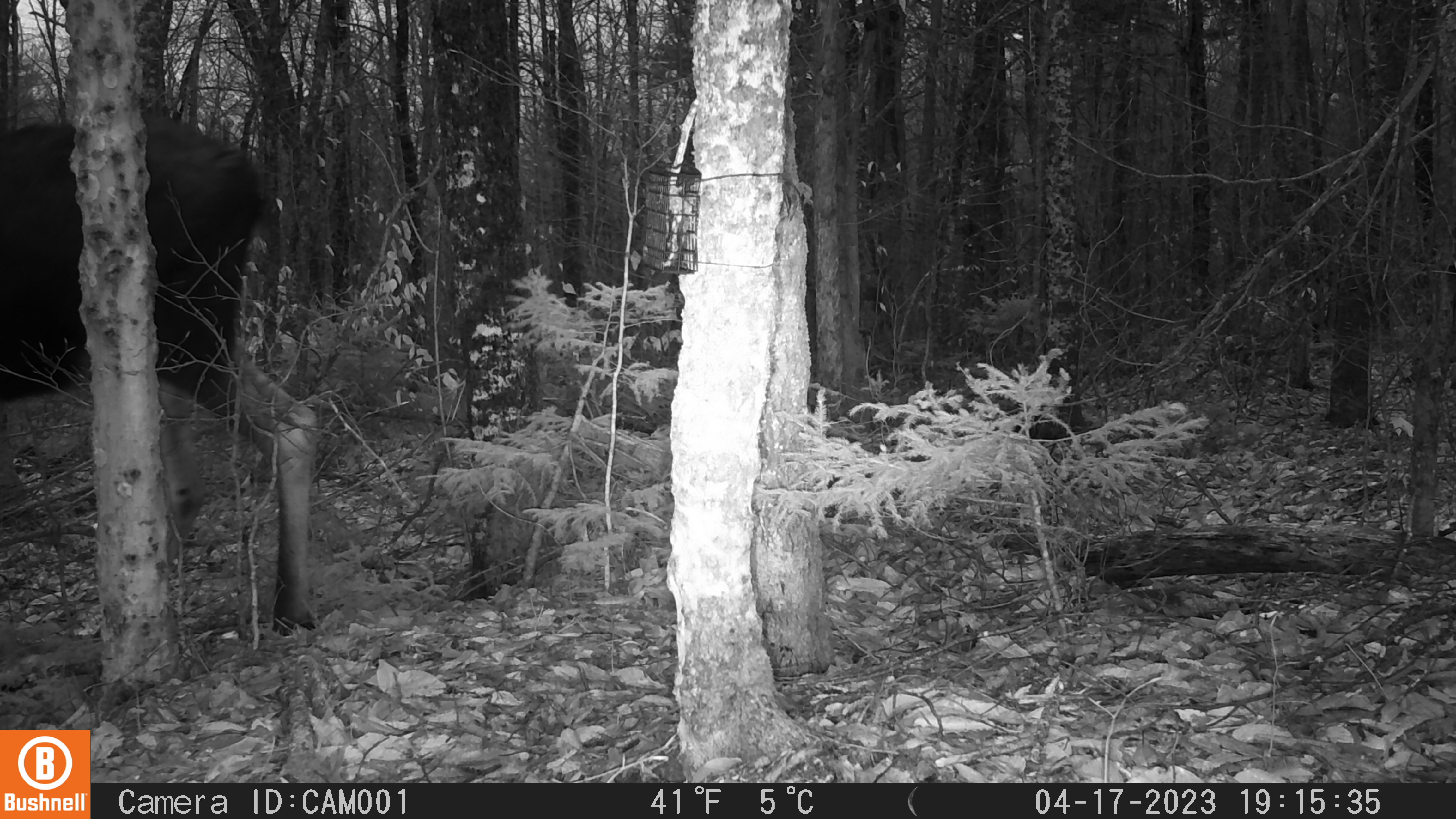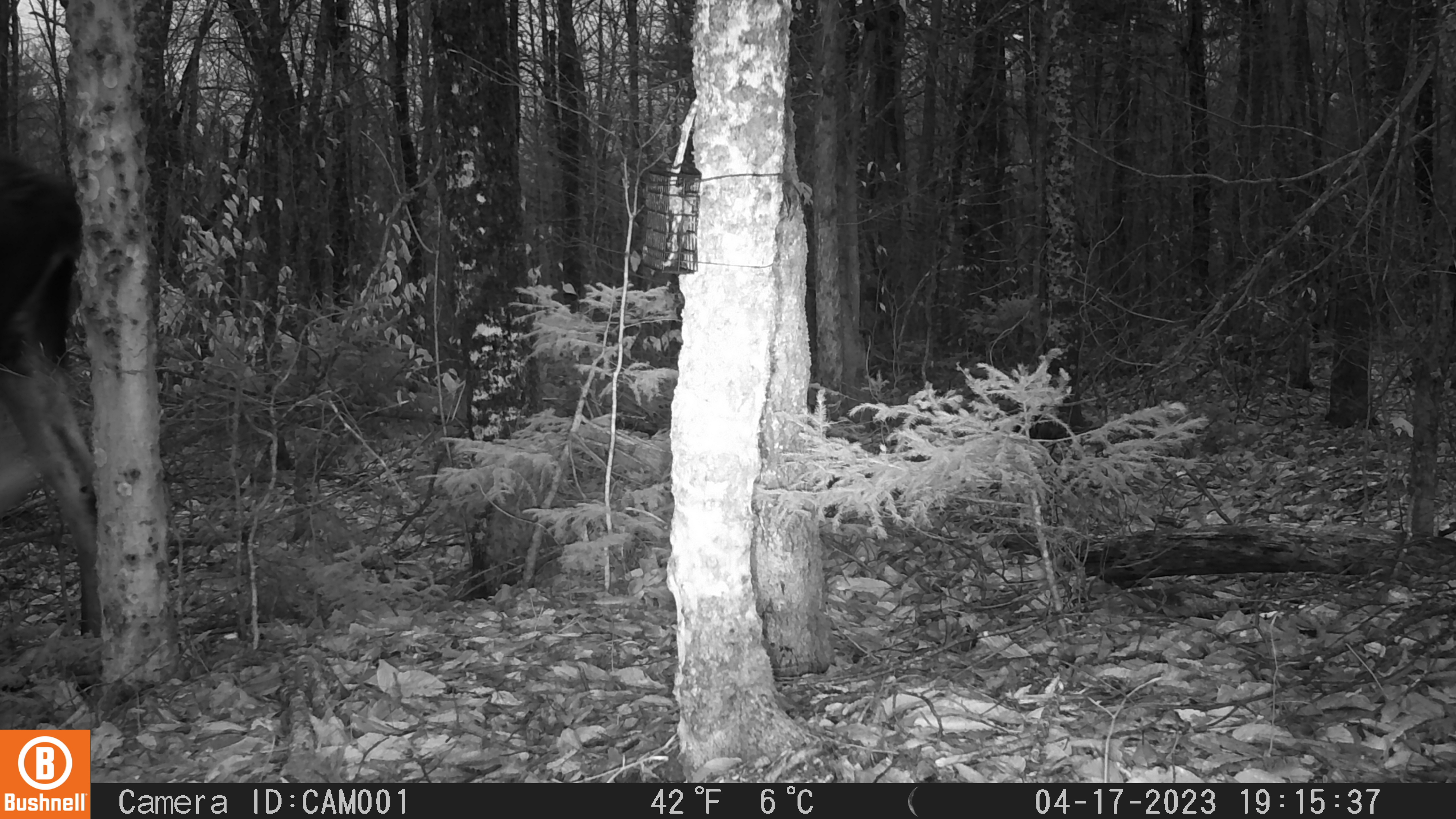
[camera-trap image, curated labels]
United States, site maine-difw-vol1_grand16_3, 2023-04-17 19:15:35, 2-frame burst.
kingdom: Animalia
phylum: Chordata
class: Mammalia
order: Artiodactyla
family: Cervidae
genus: Alces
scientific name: Alces alces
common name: moose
Moose (Alces alces).